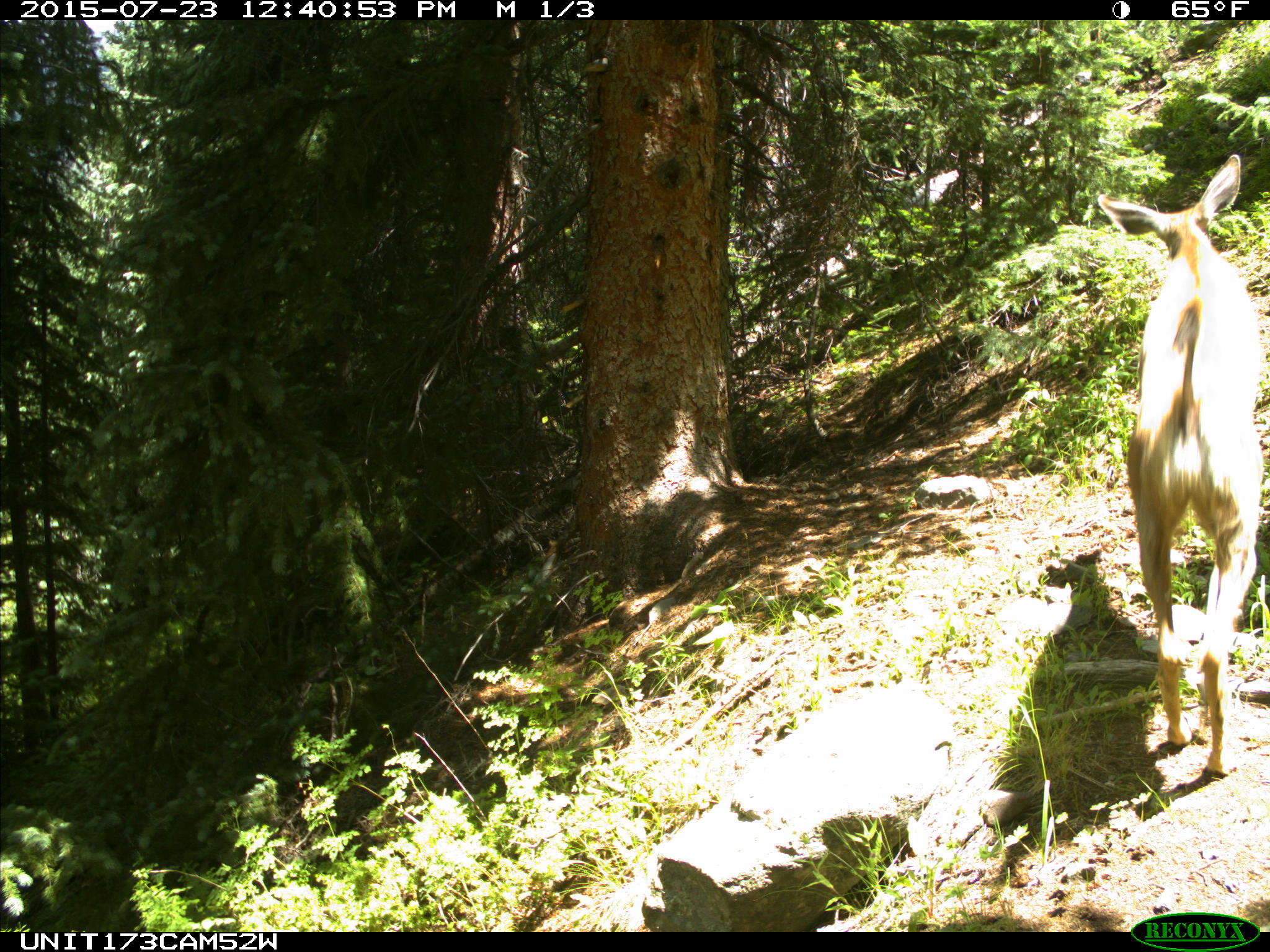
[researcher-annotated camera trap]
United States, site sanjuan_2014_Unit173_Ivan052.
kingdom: Animalia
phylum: Chordata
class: Mammalia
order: Artiodactyla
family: Cervidae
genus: Odocoileus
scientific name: Odocoileus hemionus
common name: mule deer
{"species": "Odocoileus hemionus (mule deer)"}